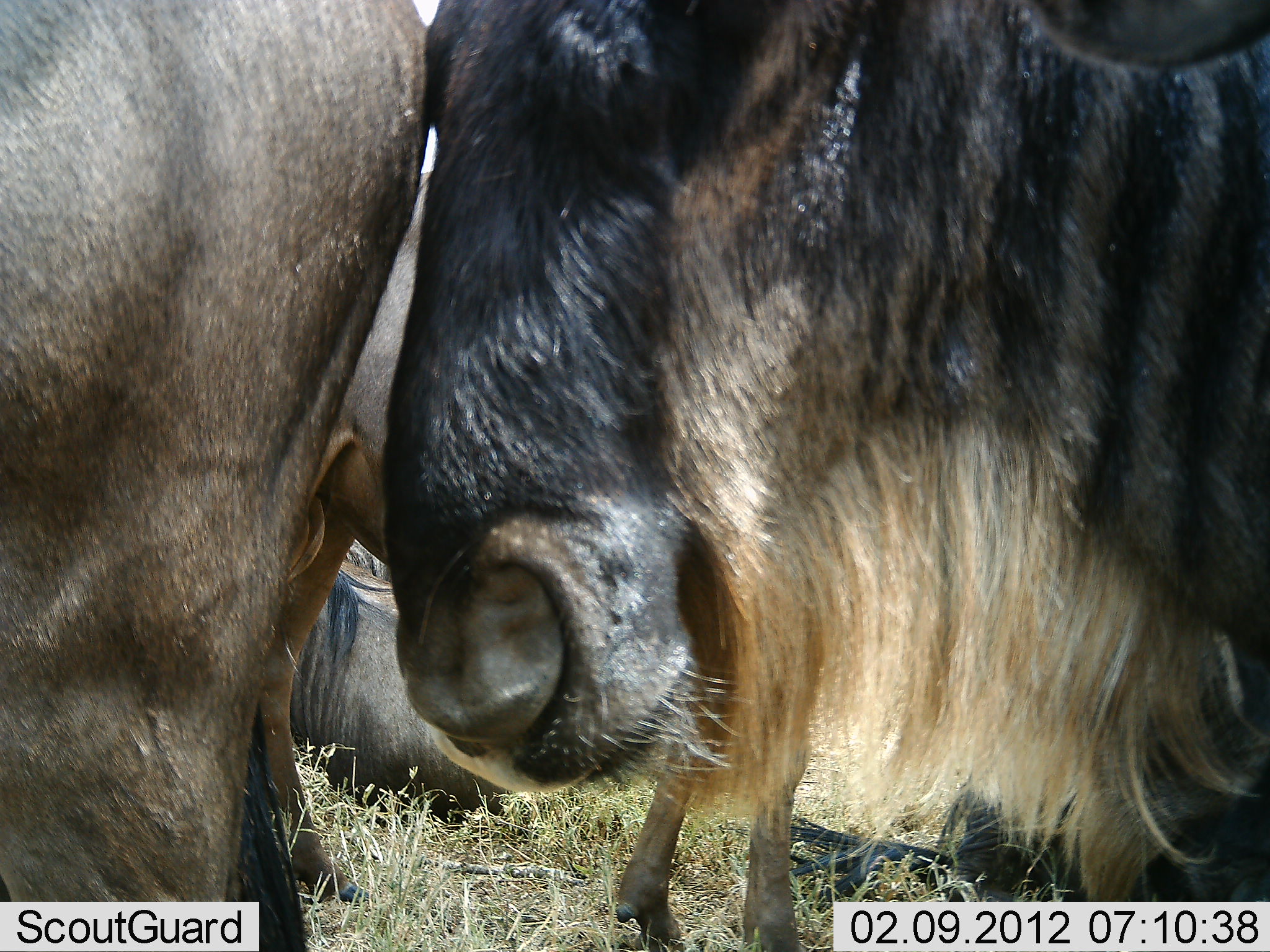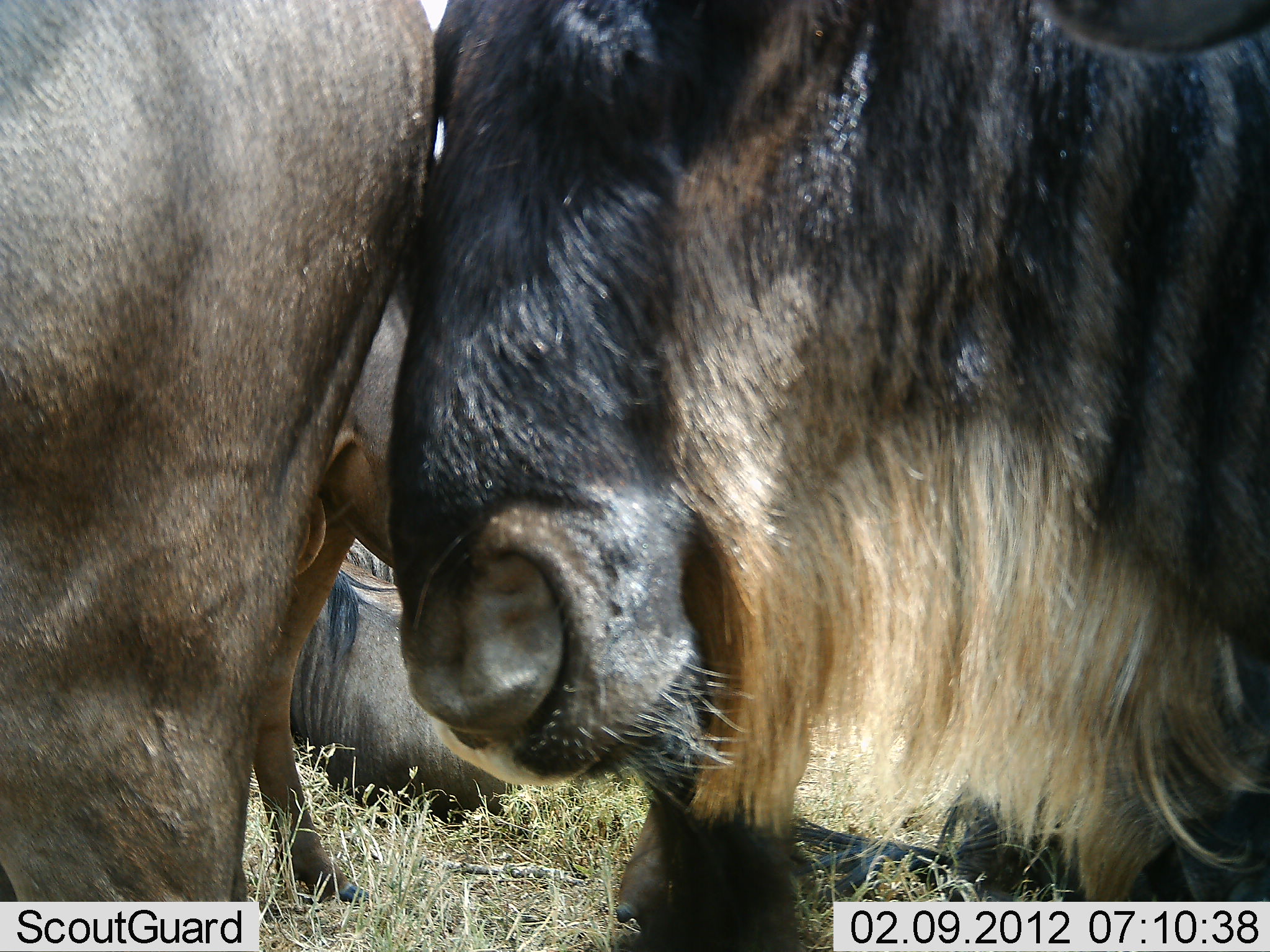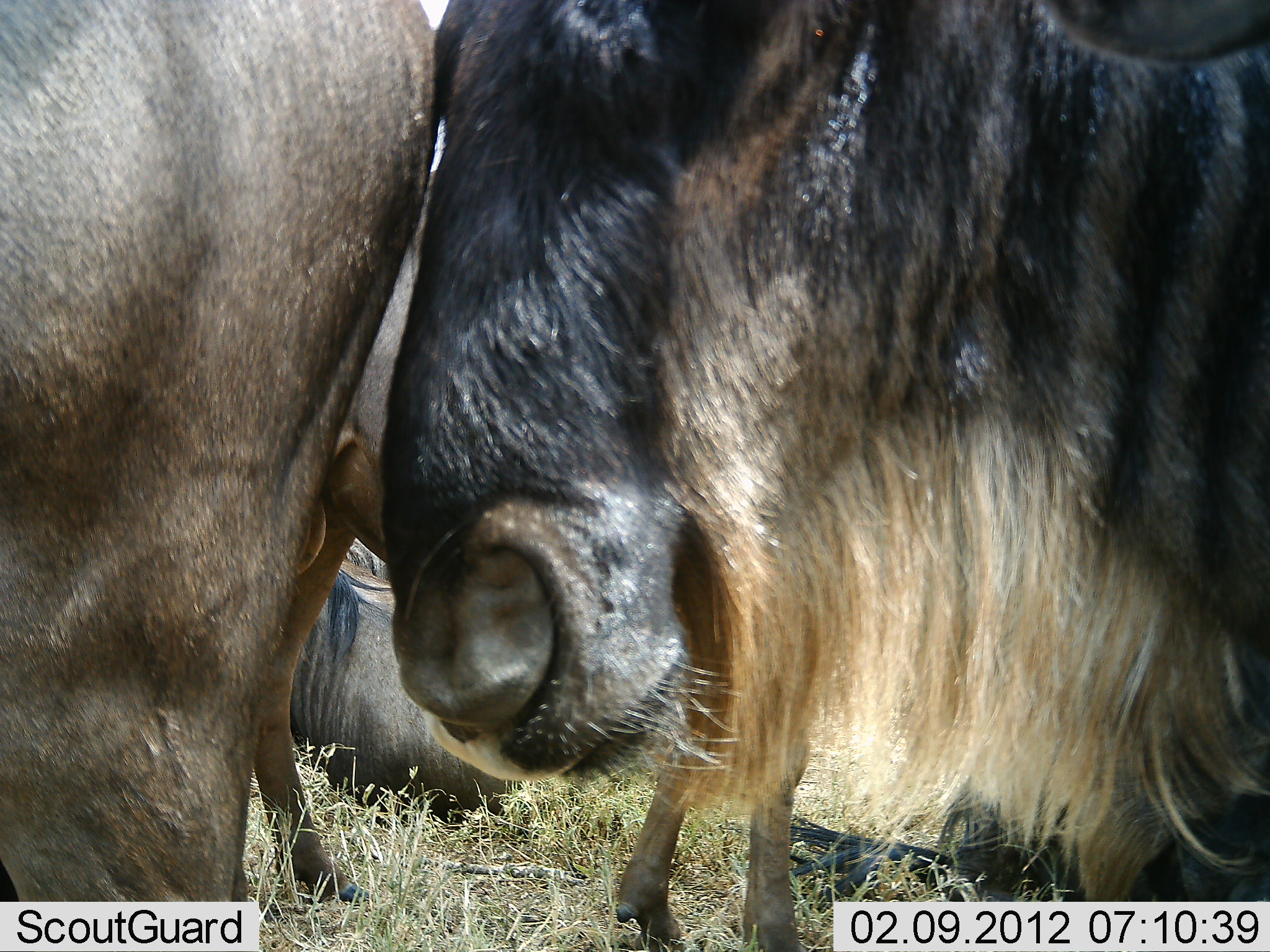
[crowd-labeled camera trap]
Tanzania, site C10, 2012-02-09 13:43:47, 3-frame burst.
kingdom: Animalia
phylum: Chordata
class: Mammalia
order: Artiodactyla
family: Bovidae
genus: Connochaetes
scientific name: Connochaetes taurinus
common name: blue wildebeest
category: wildebeest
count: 4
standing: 91%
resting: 65%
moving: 22%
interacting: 17%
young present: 0%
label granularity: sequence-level